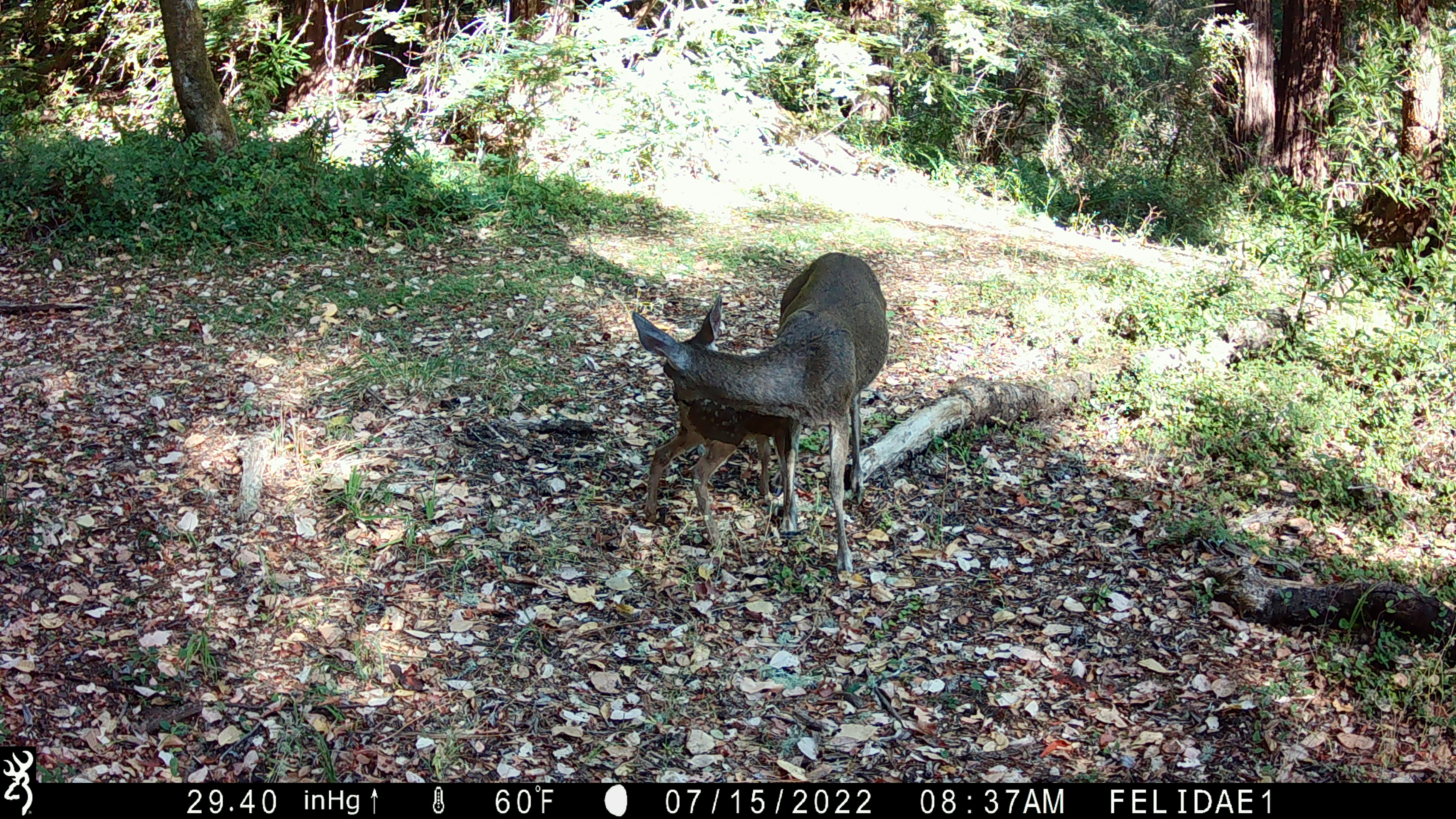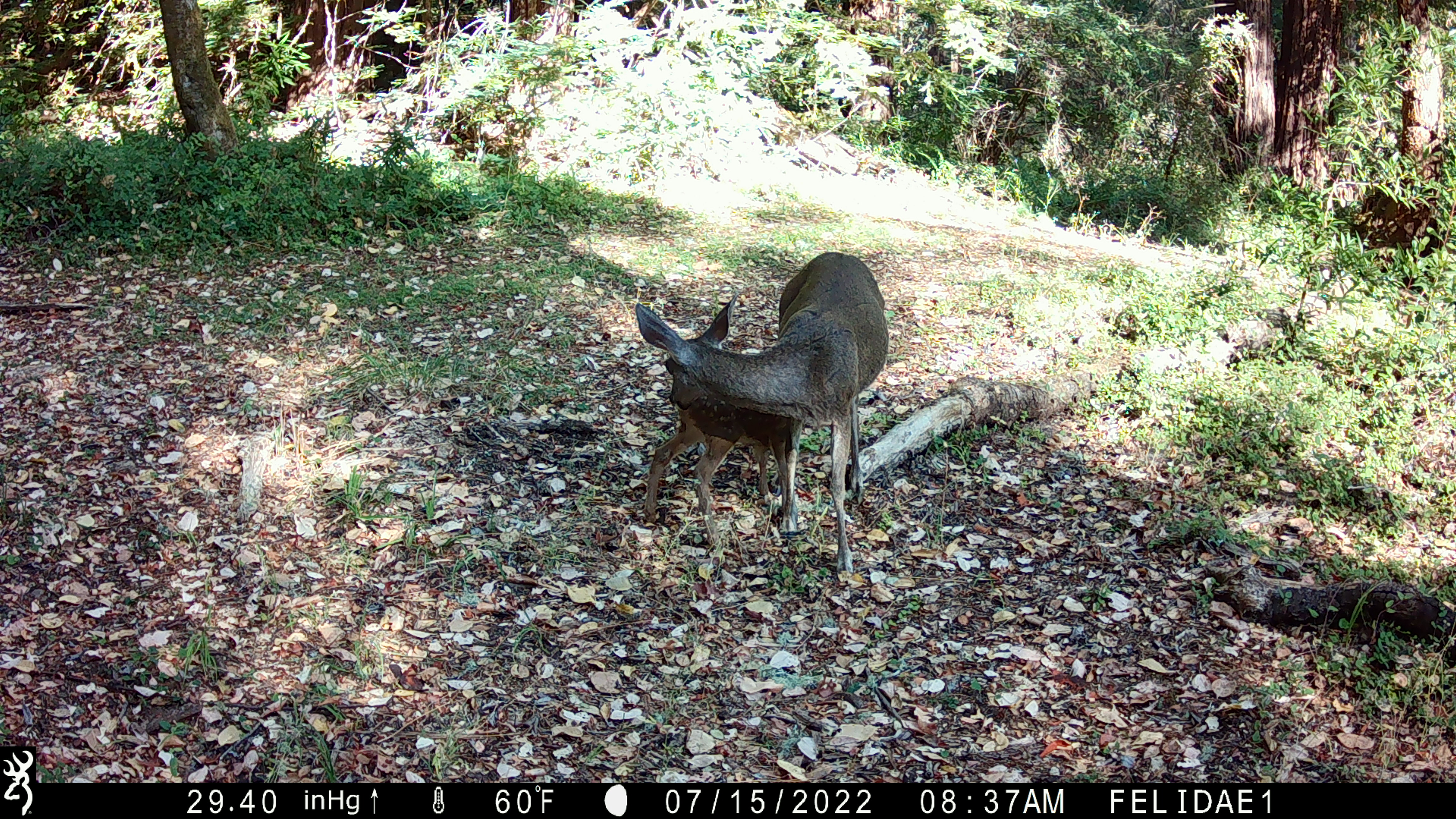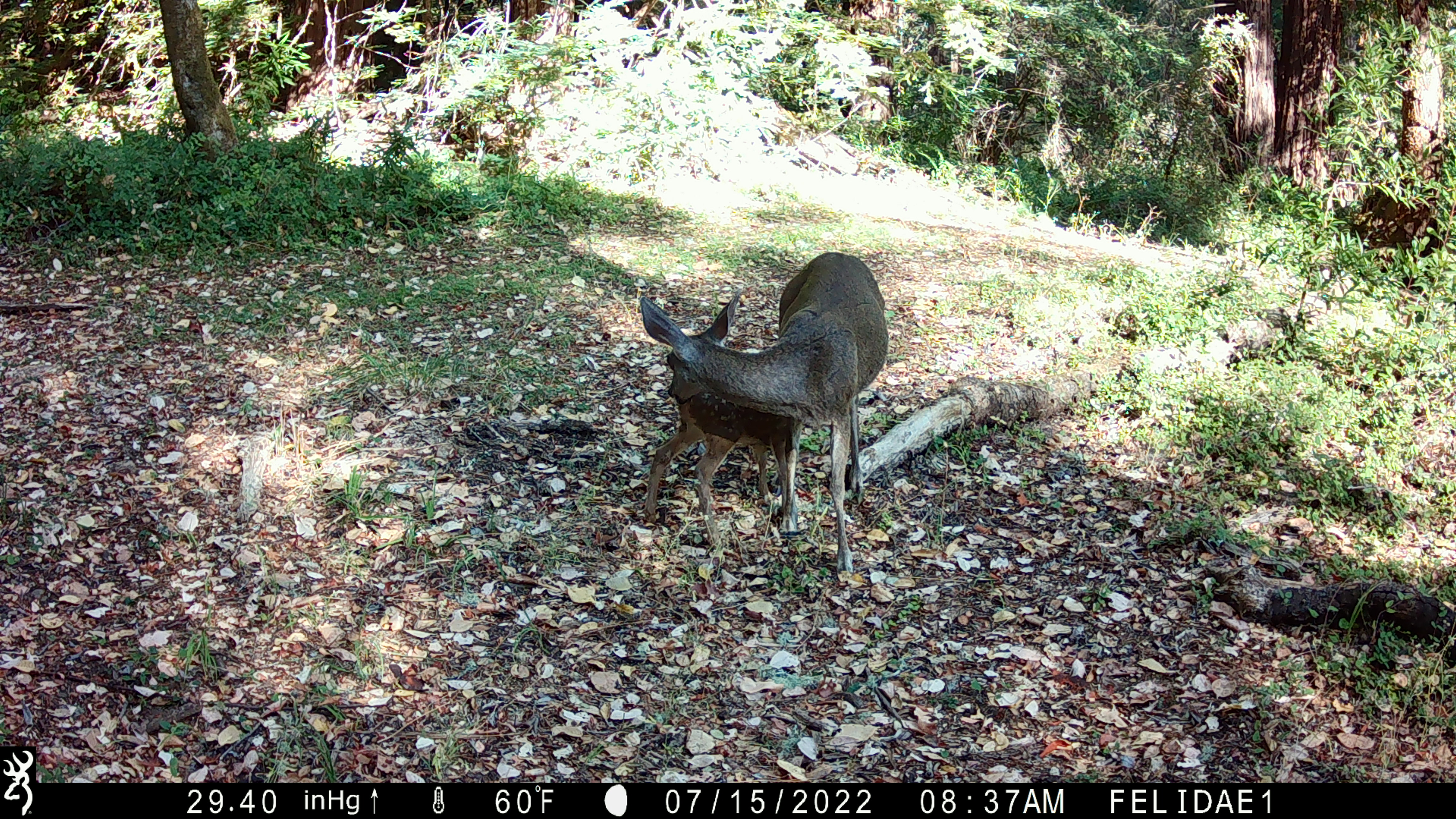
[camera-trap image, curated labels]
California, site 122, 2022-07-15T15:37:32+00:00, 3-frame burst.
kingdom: Animalia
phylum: Chordata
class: Mammalia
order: Artiodactyla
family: Cervidae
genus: Odocoileus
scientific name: Odocoileus hemionus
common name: mule deer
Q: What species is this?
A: Mule deer (Odocoileus hemionus).